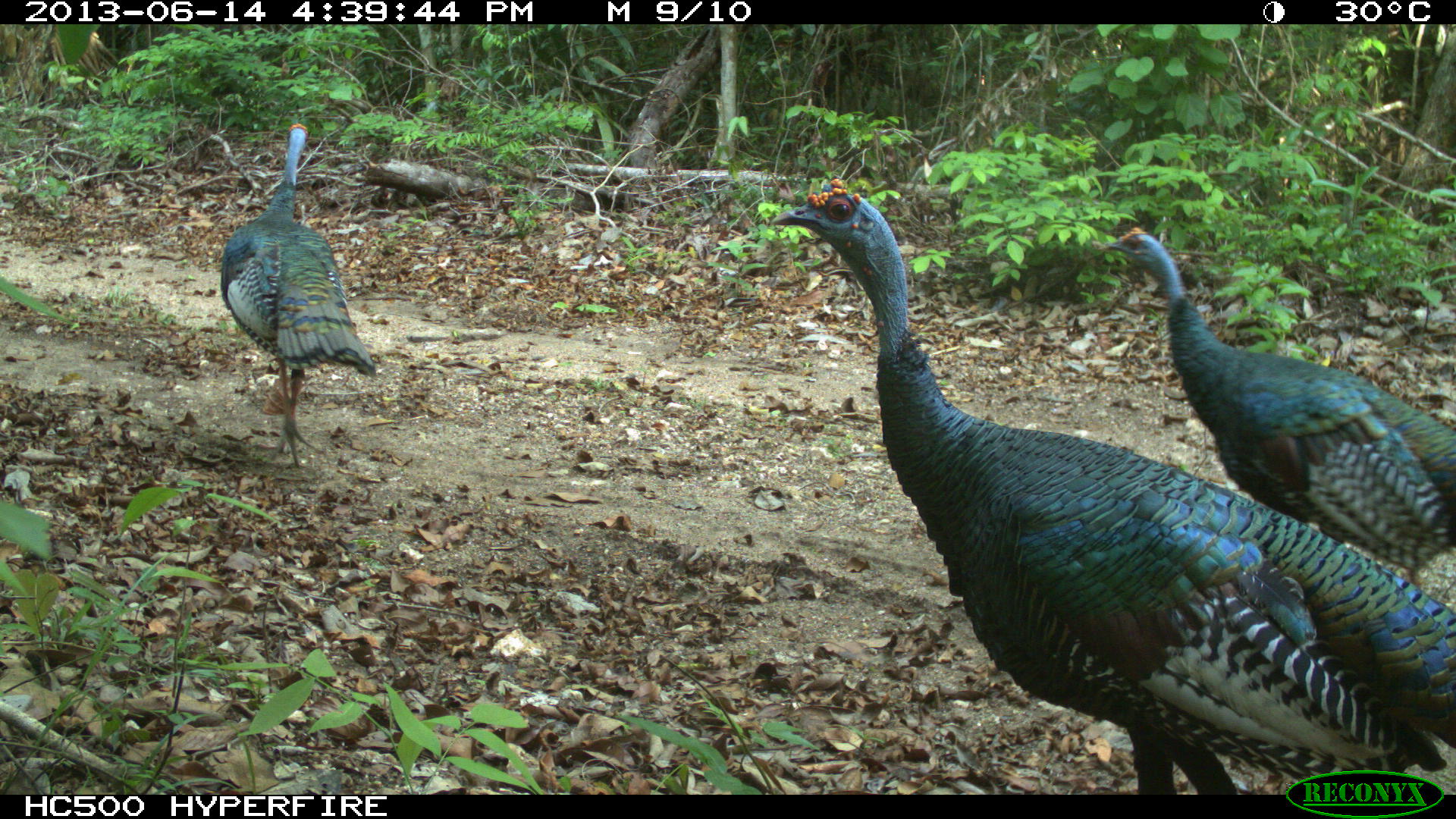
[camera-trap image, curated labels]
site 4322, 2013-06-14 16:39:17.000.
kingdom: Animalia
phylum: Chordata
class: Aves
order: Galliformes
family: Phasianidae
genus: Meleagris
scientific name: Meleagris ocellata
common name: ocellated turkey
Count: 3.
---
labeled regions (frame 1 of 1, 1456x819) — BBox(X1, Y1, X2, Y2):
meleagris ocellata: BBox(768, 171, 1456, 794); BBox(1093, 221, 1456, 595); BBox(216, 120, 380, 470)